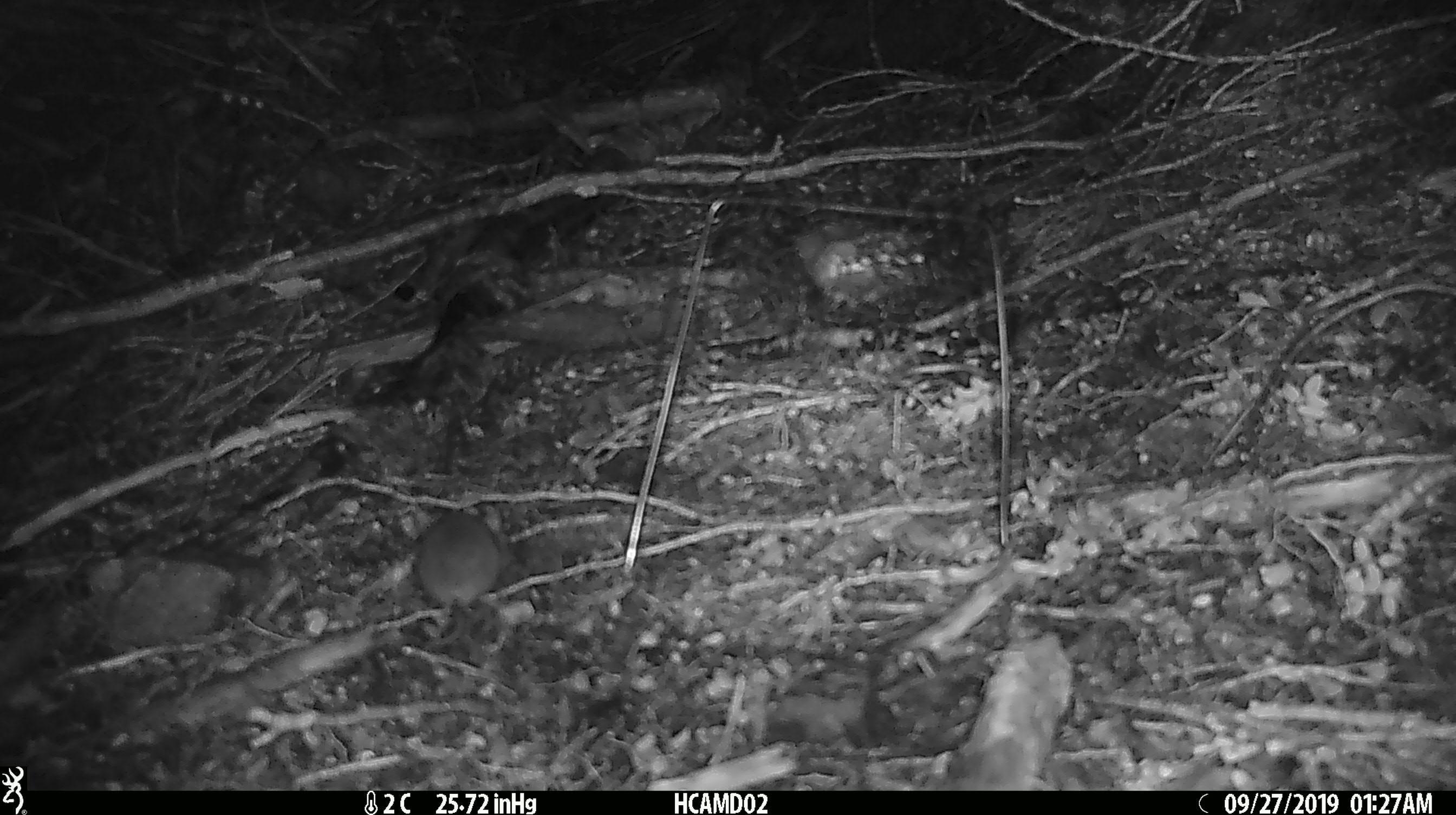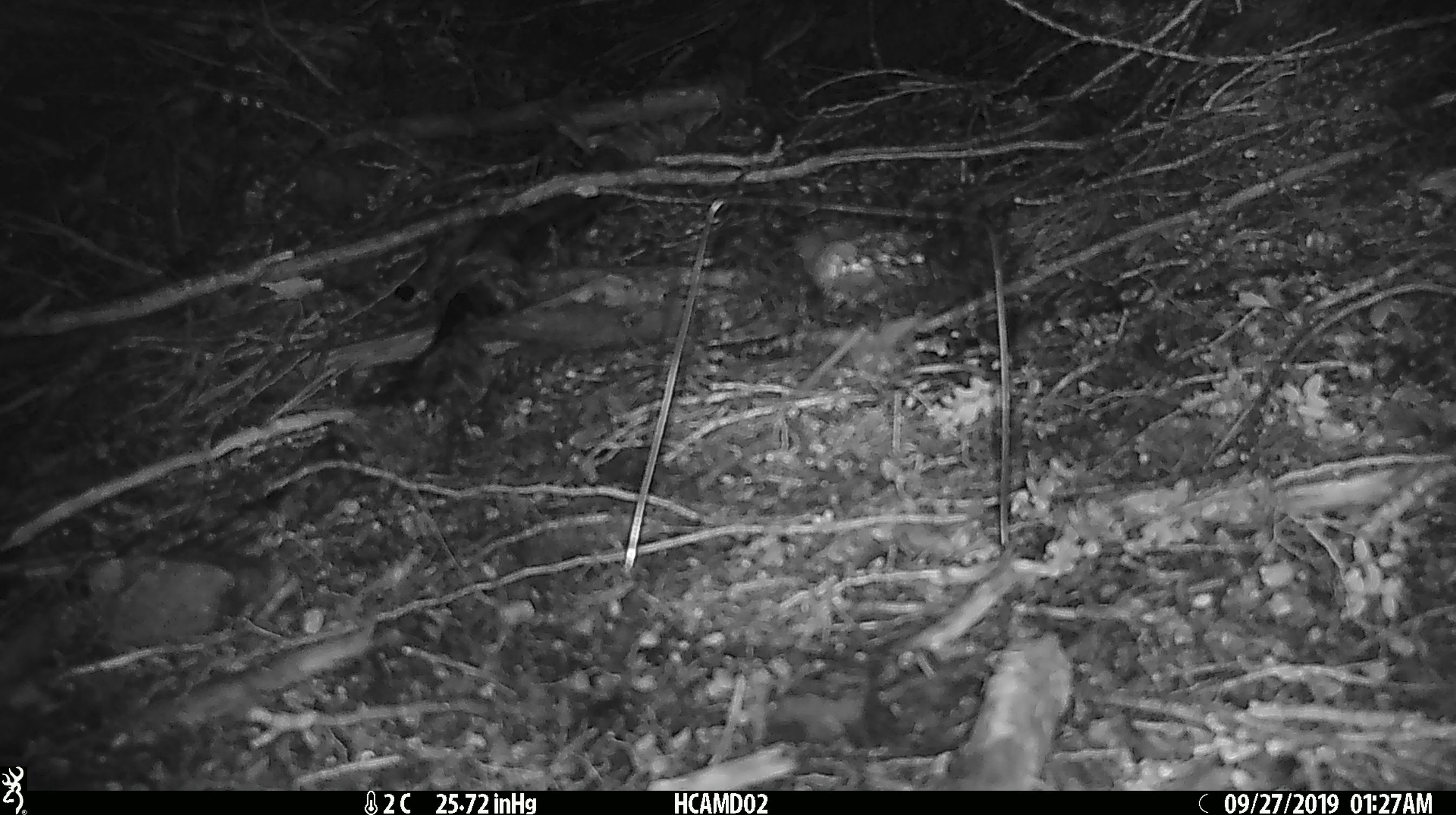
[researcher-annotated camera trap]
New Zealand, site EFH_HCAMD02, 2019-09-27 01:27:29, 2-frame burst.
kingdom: Animalia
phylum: Chordata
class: Mammalia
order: Rodentia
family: Muridae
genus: Mus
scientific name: Mus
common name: mouse